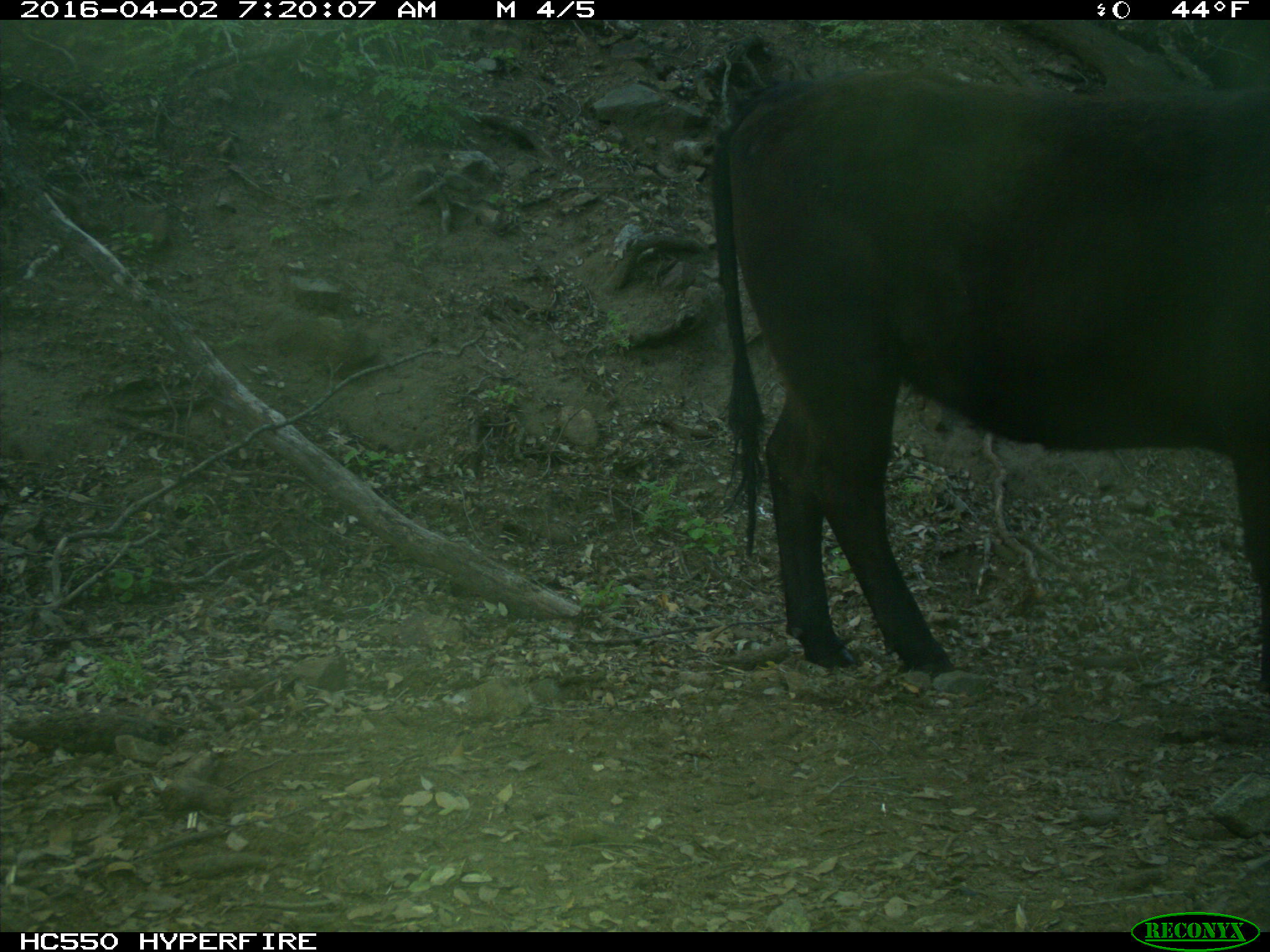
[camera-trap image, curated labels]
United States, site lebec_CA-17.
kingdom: Animalia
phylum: Chordata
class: Mammalia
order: Artiodactyla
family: Bovidae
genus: Bos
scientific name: Bos taurus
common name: domestic cow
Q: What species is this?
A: Bos taurus (domestic cow).